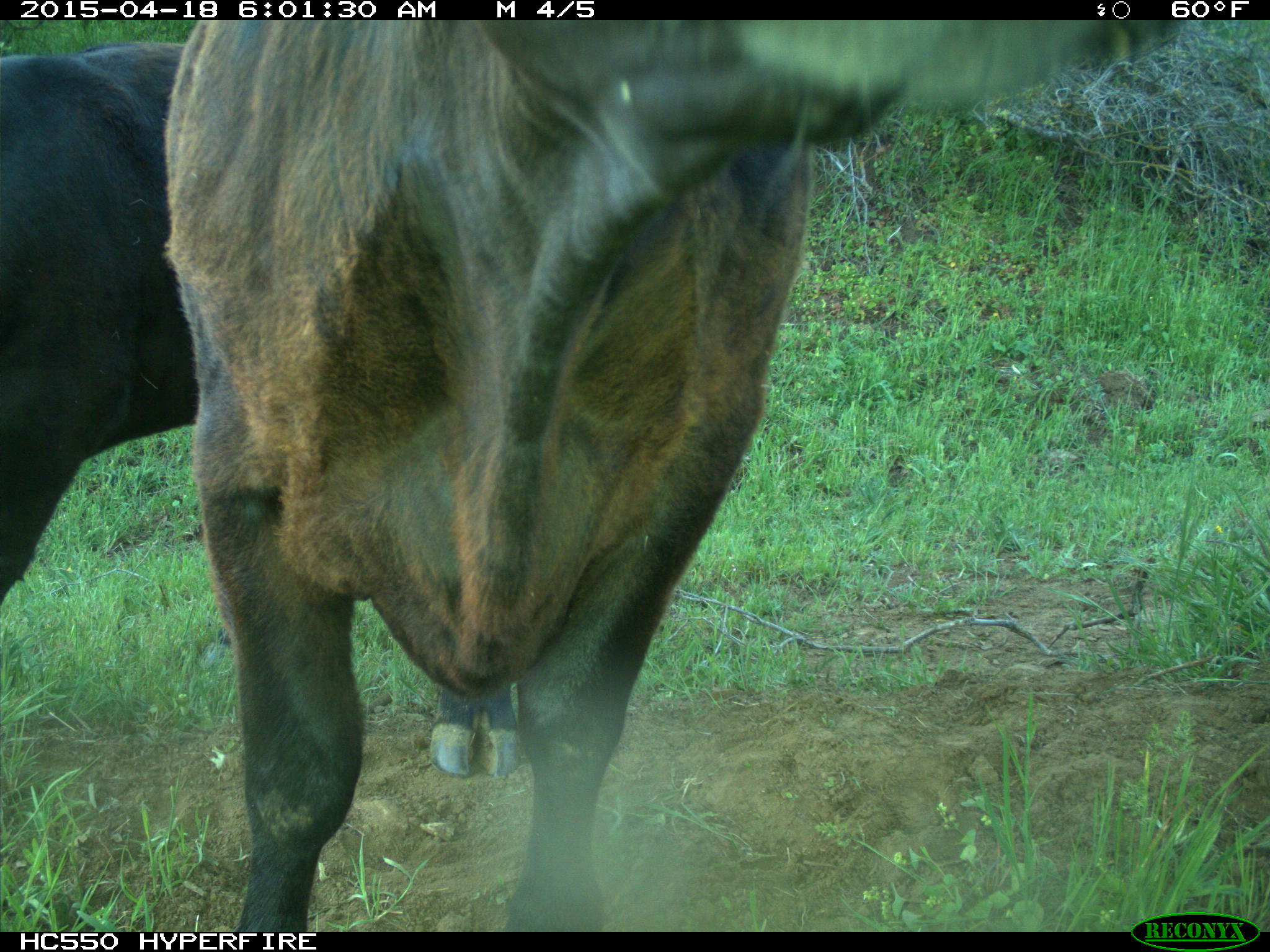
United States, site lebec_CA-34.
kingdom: Animalia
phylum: Chordata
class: Mammalia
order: Artiodactyla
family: Bovidae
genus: Bos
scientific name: Bos taurus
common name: domestic cow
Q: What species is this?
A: Bos taurus (domestic cow).